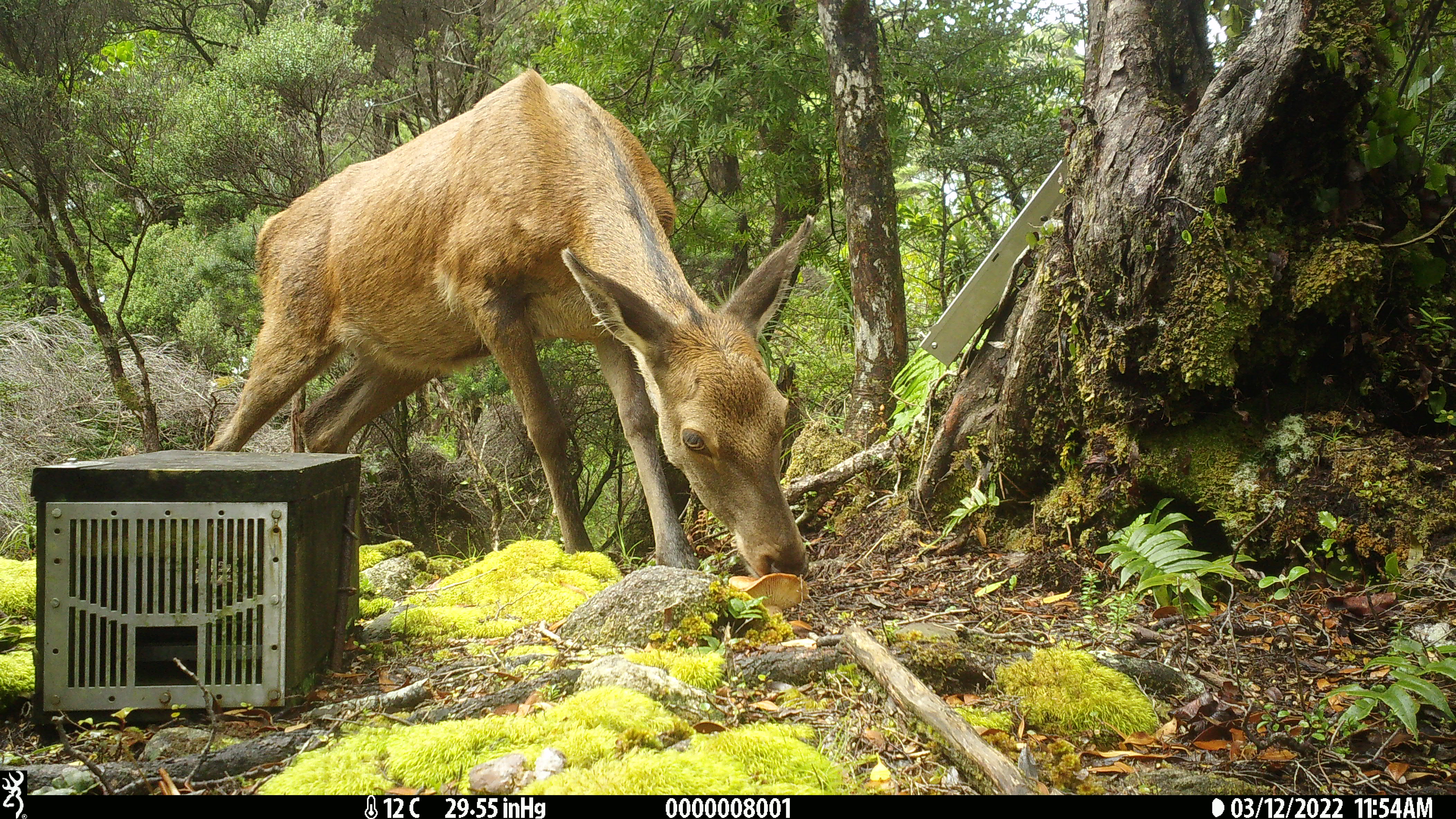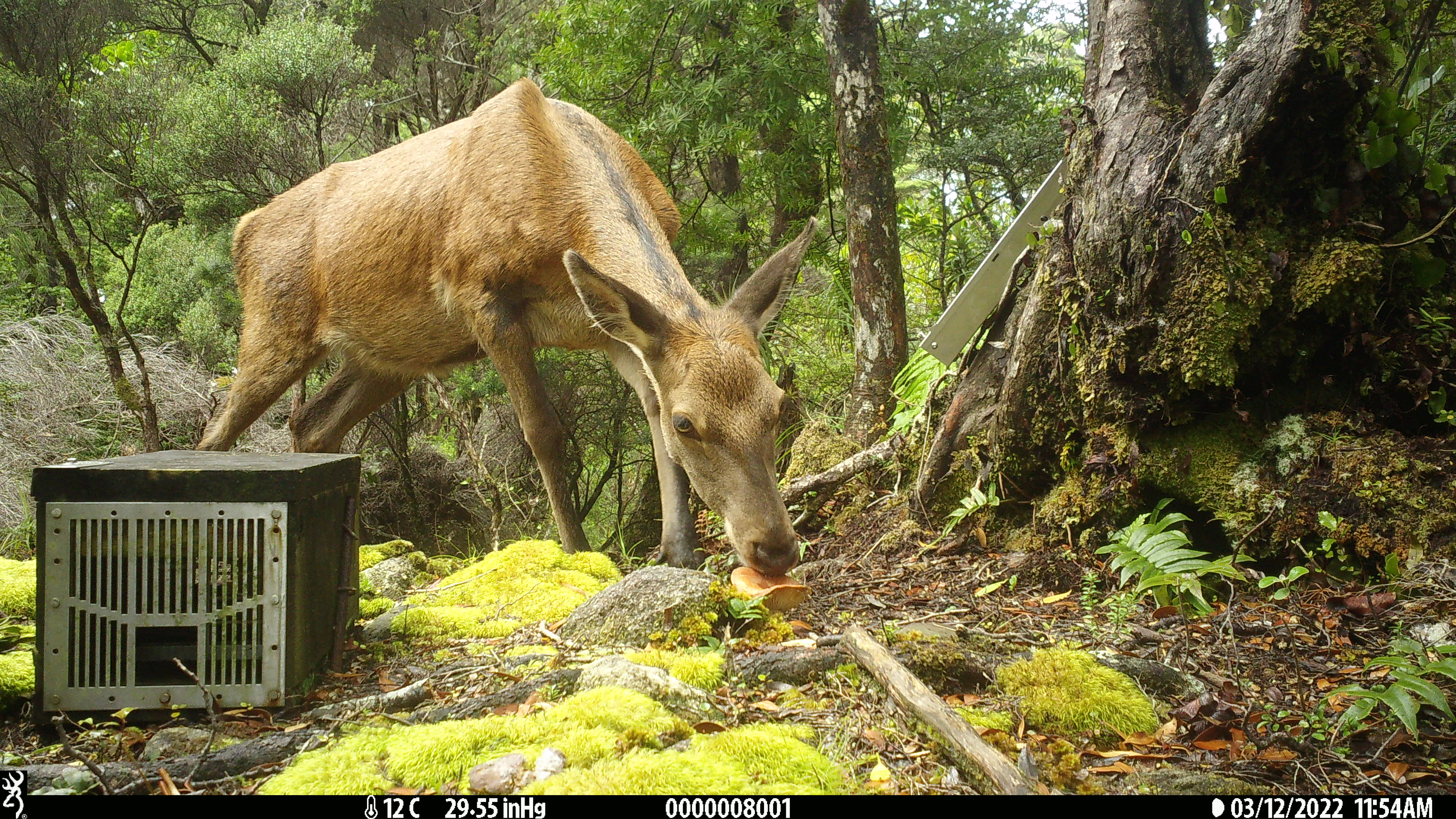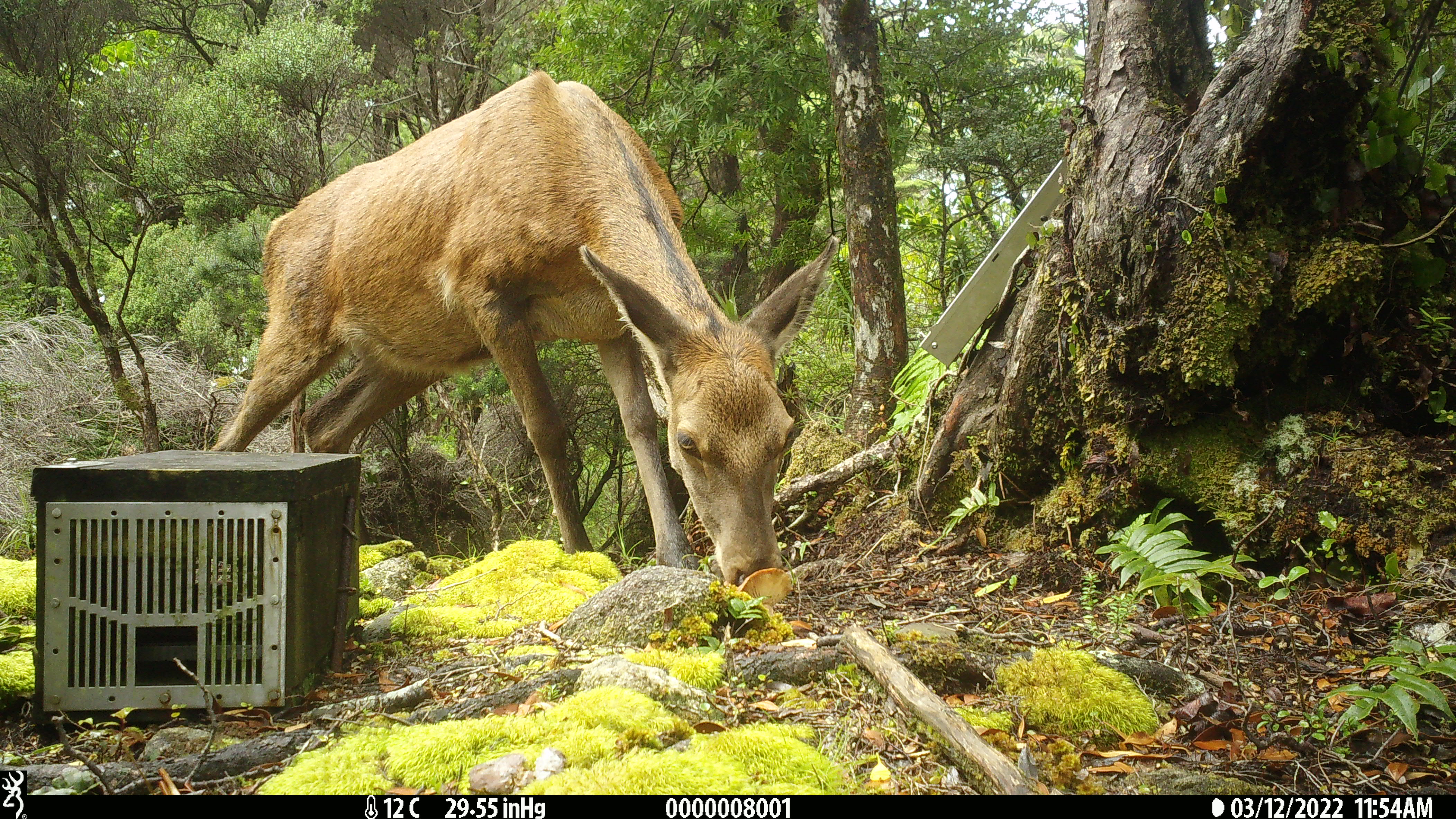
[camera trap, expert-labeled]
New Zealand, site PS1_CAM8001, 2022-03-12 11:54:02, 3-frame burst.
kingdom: Animalia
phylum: Chordata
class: Mammalia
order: Artiodactyla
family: Cervidae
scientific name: Cervidae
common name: deer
Deer (Cervidae).